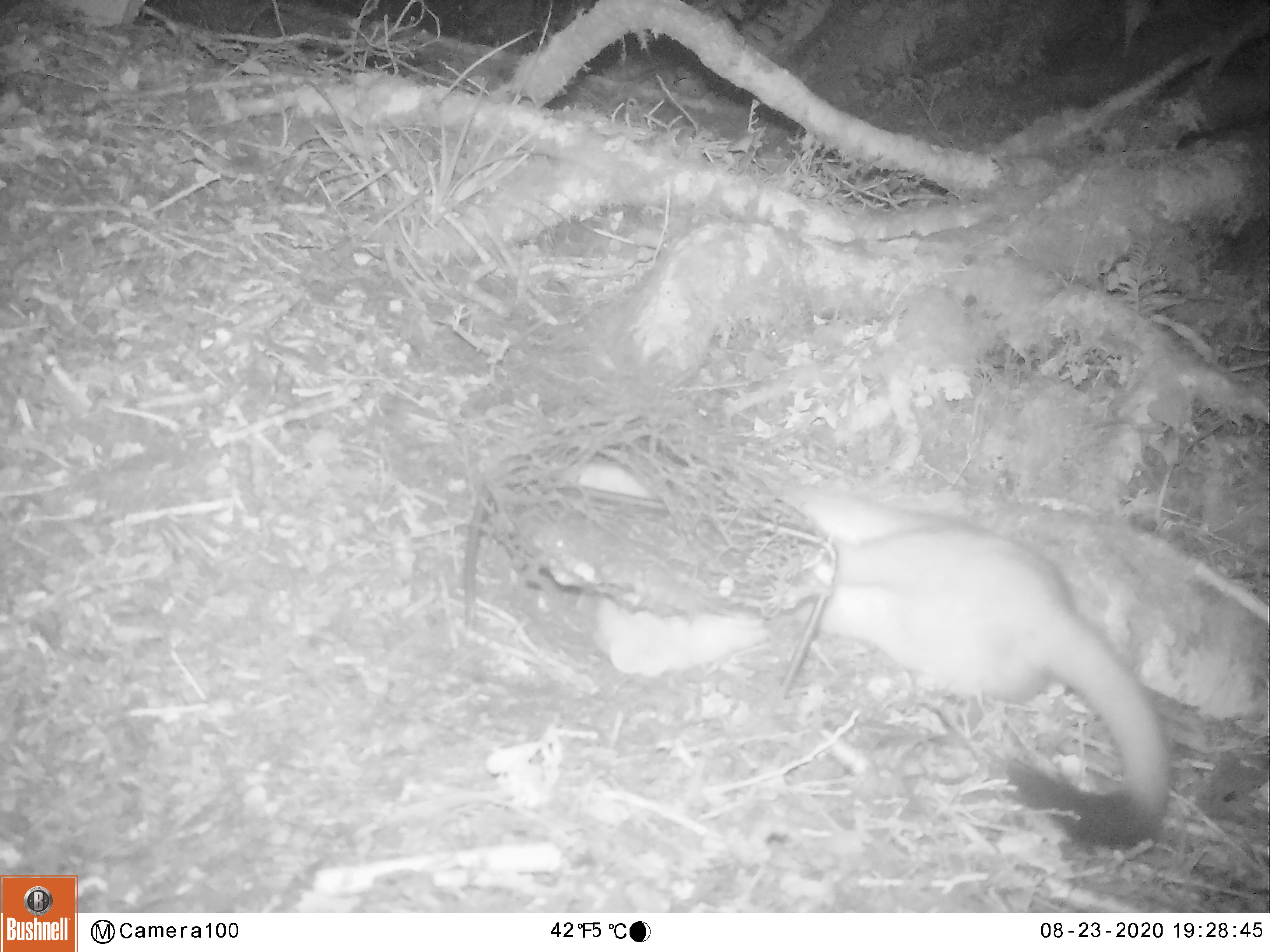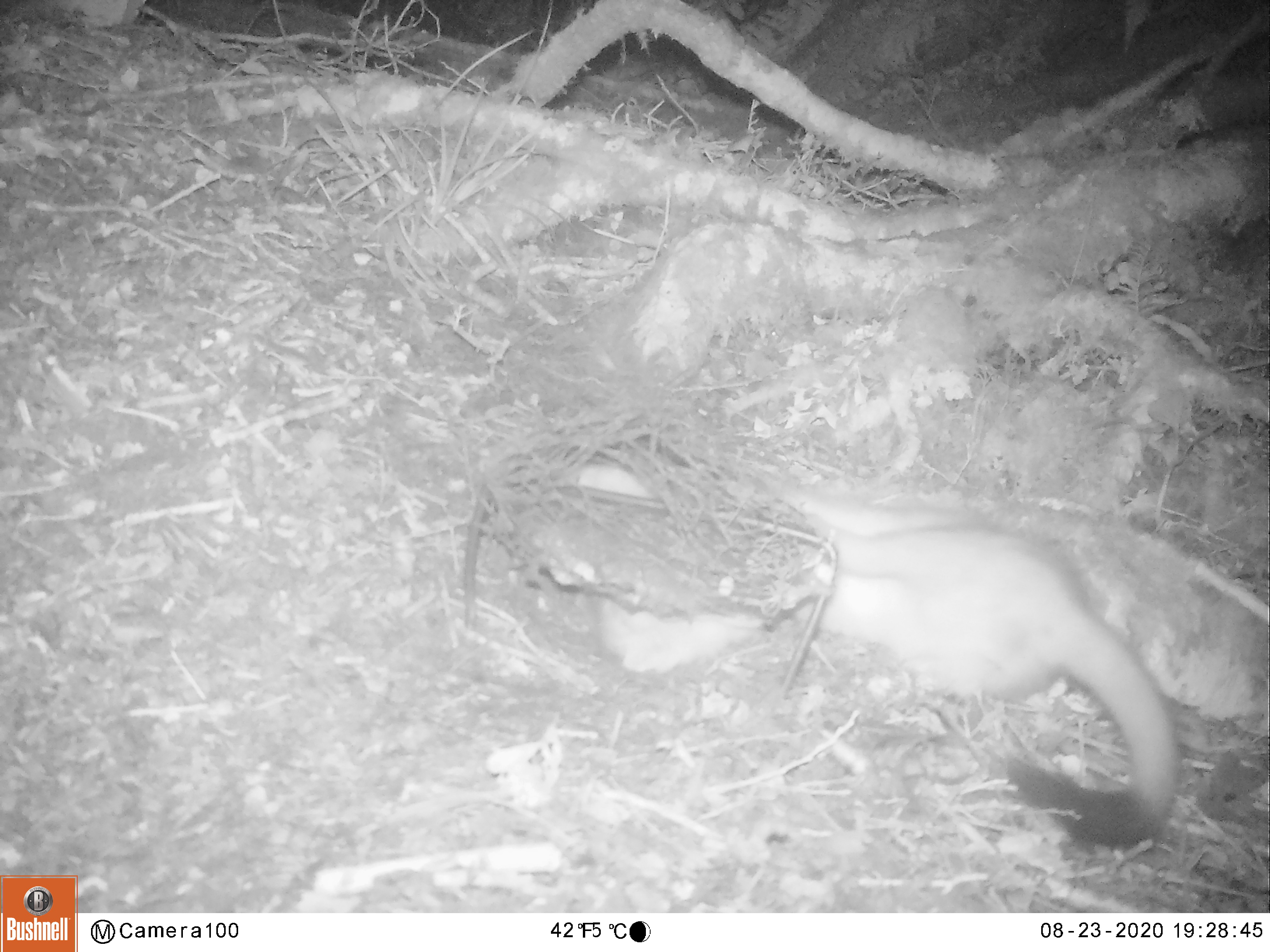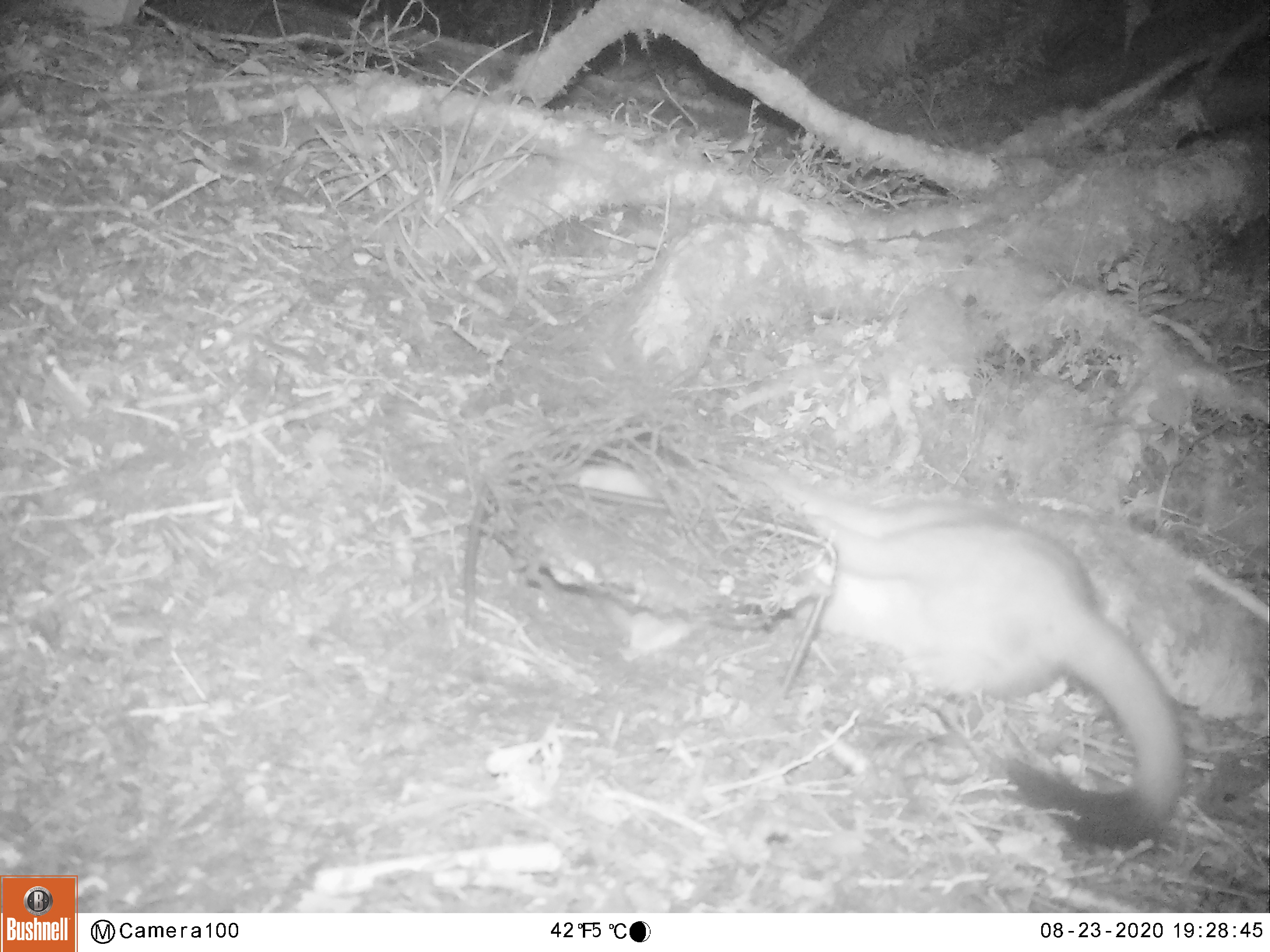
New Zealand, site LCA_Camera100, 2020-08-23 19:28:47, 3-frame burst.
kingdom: Animalia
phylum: Chordata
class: Mammalia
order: Carnivora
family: Mustelidae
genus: Mustela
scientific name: Mustela erminea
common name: stoat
Stoat (Mustela erminea).